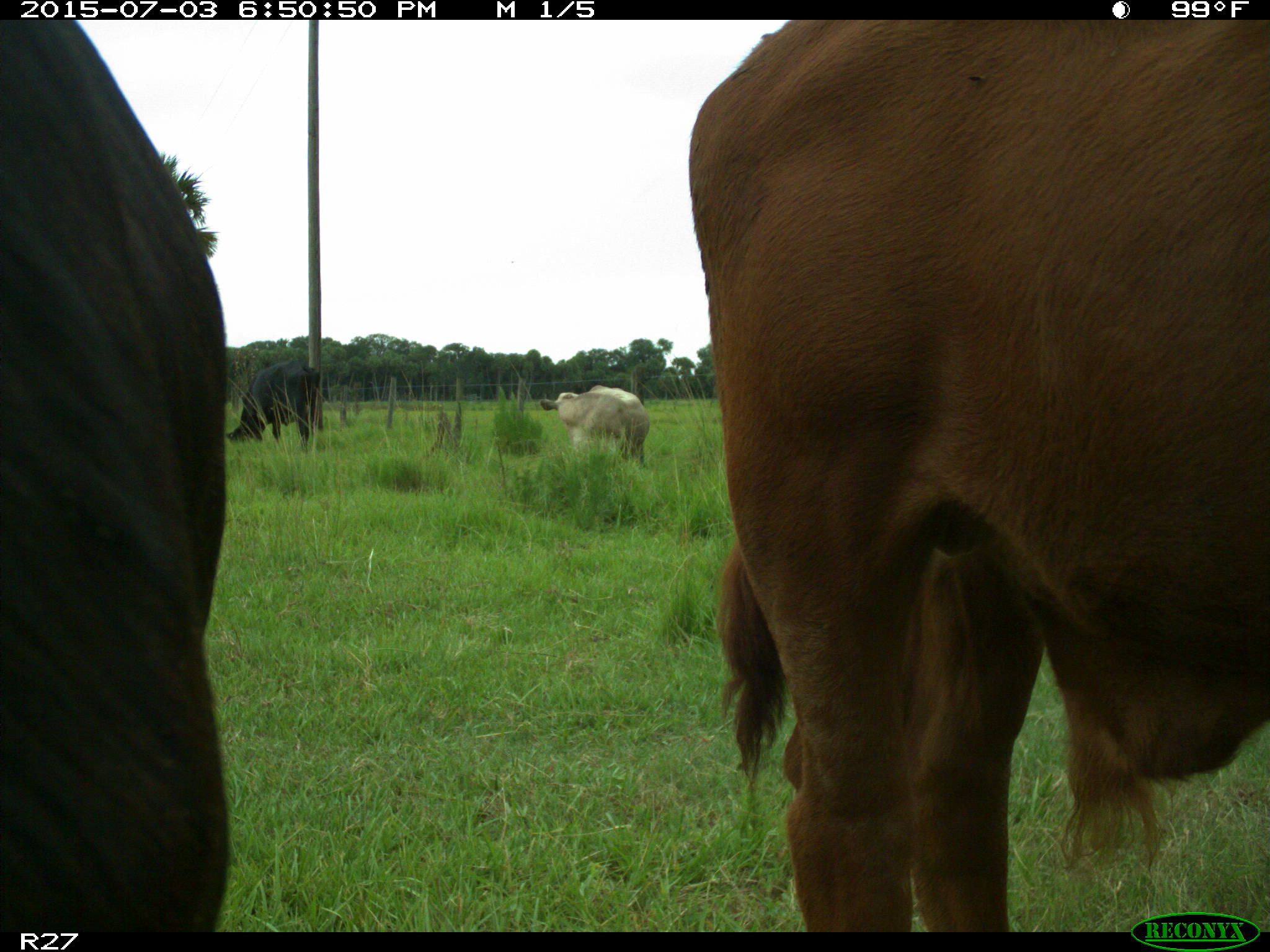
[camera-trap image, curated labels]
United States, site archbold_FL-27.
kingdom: Animalia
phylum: Chordata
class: Mammalia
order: Artiodactyla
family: Bovidae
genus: Bos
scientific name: Bos taurus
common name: domestic cow